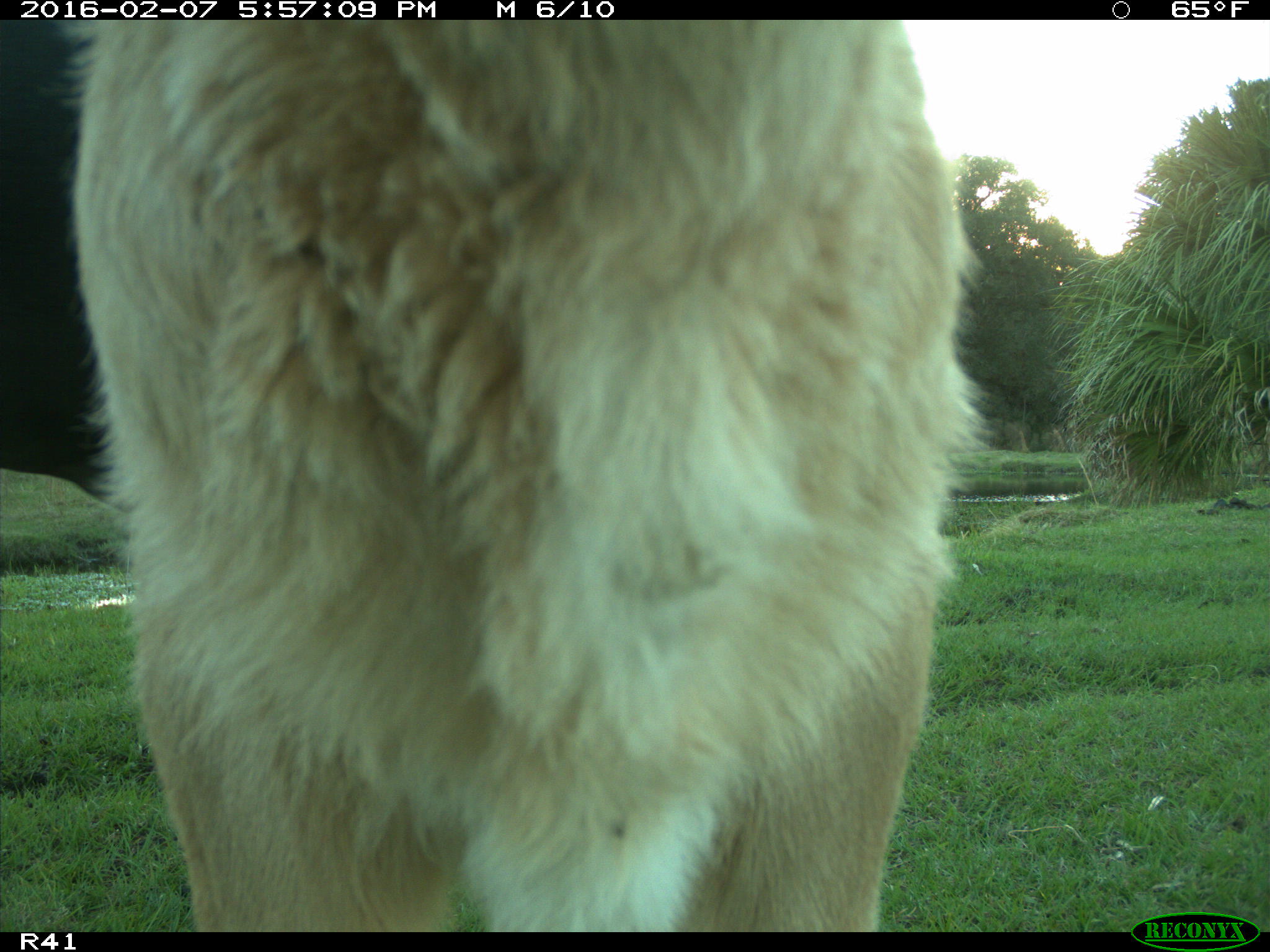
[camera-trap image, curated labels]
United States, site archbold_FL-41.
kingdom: Animalia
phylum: Chordata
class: Mammalia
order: Artiodactyla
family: Bovidae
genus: Bos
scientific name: Bos taurus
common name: domestic cow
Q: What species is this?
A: Bos taurus (domestic cow).